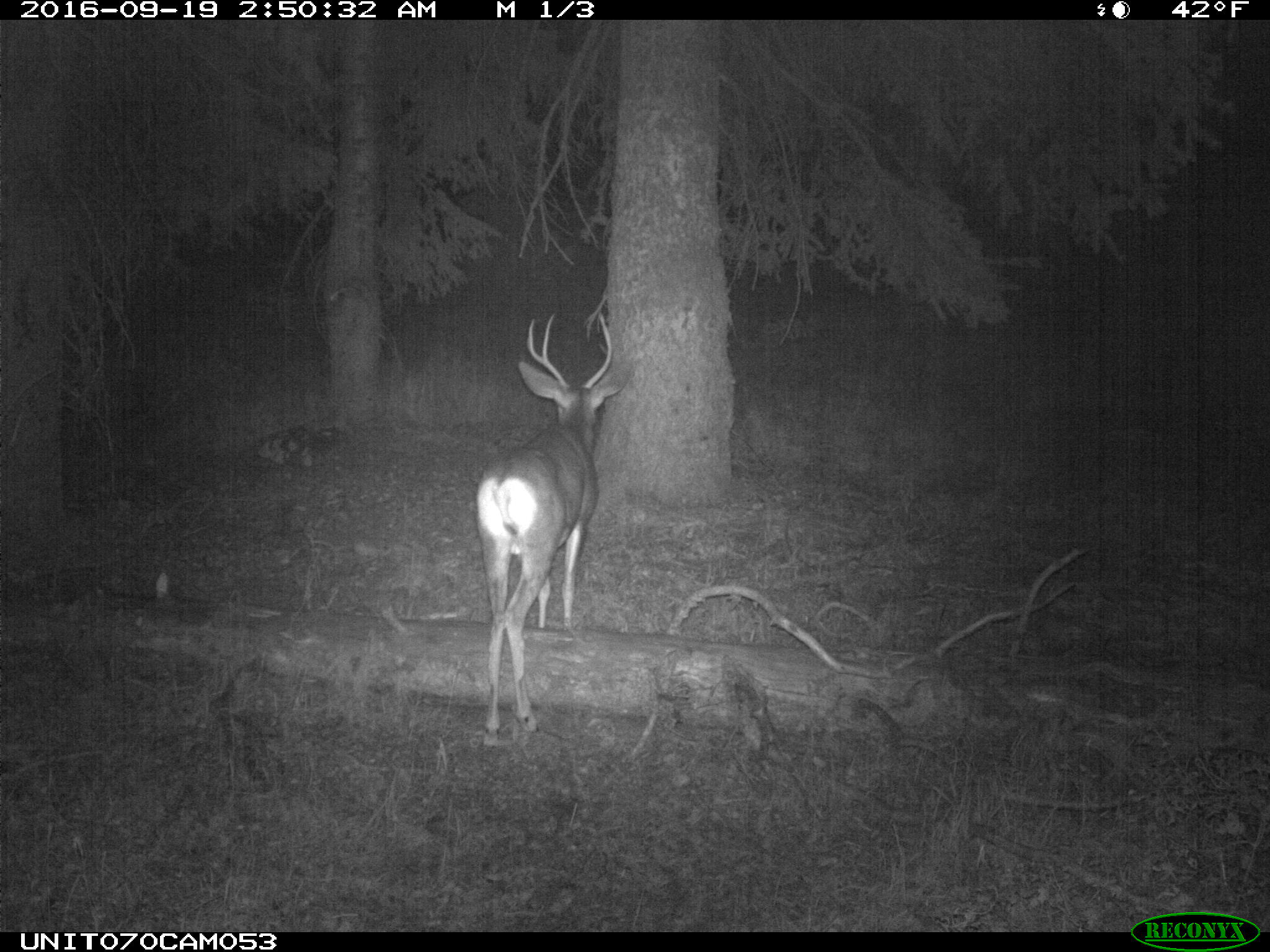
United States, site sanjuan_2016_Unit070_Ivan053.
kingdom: Animalia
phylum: Chordata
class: Mammalia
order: Artiodactyla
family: Cervidae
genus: Odocoileus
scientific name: Odocoileus hemionus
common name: mule deer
Odocoileus hemionus (mule deer).